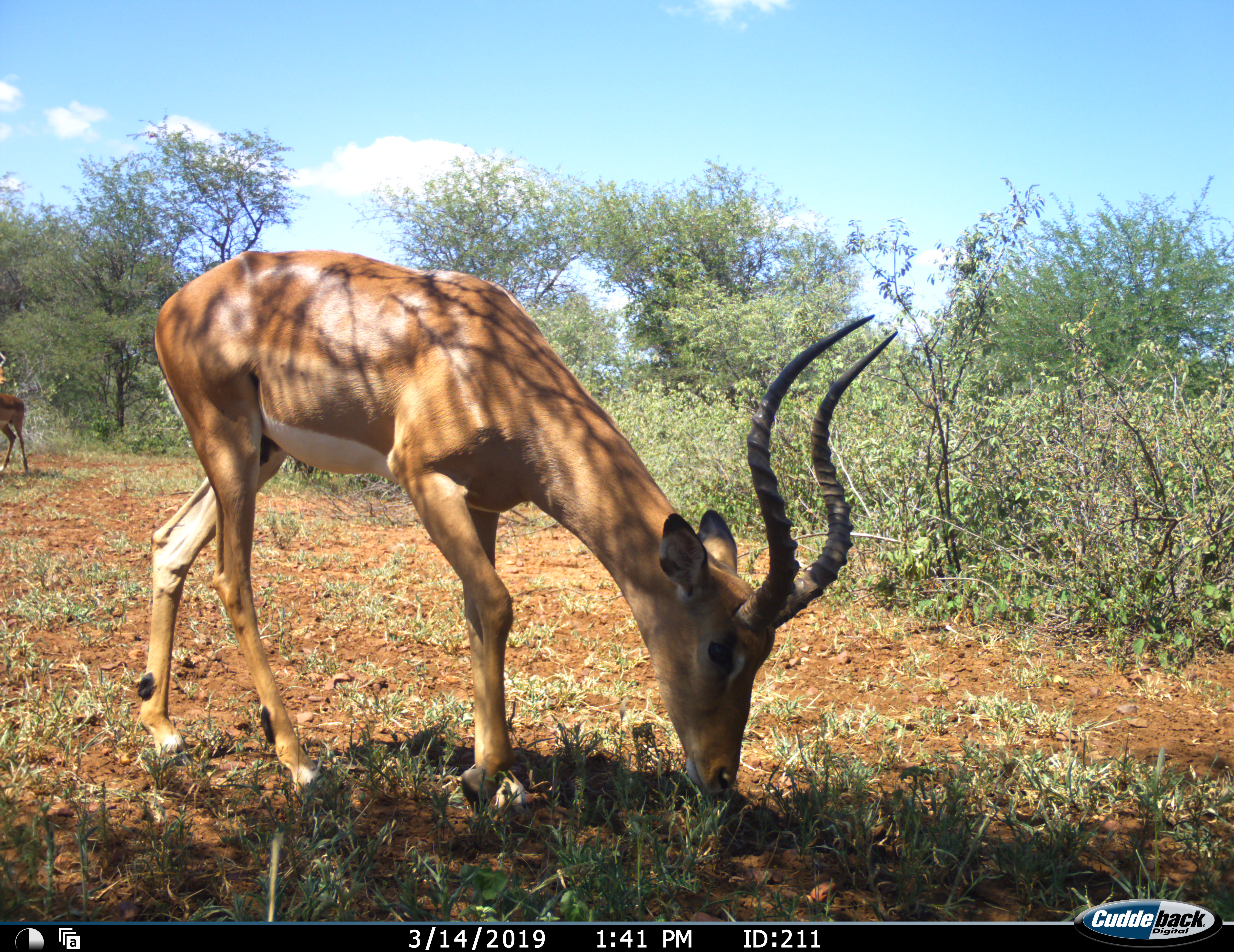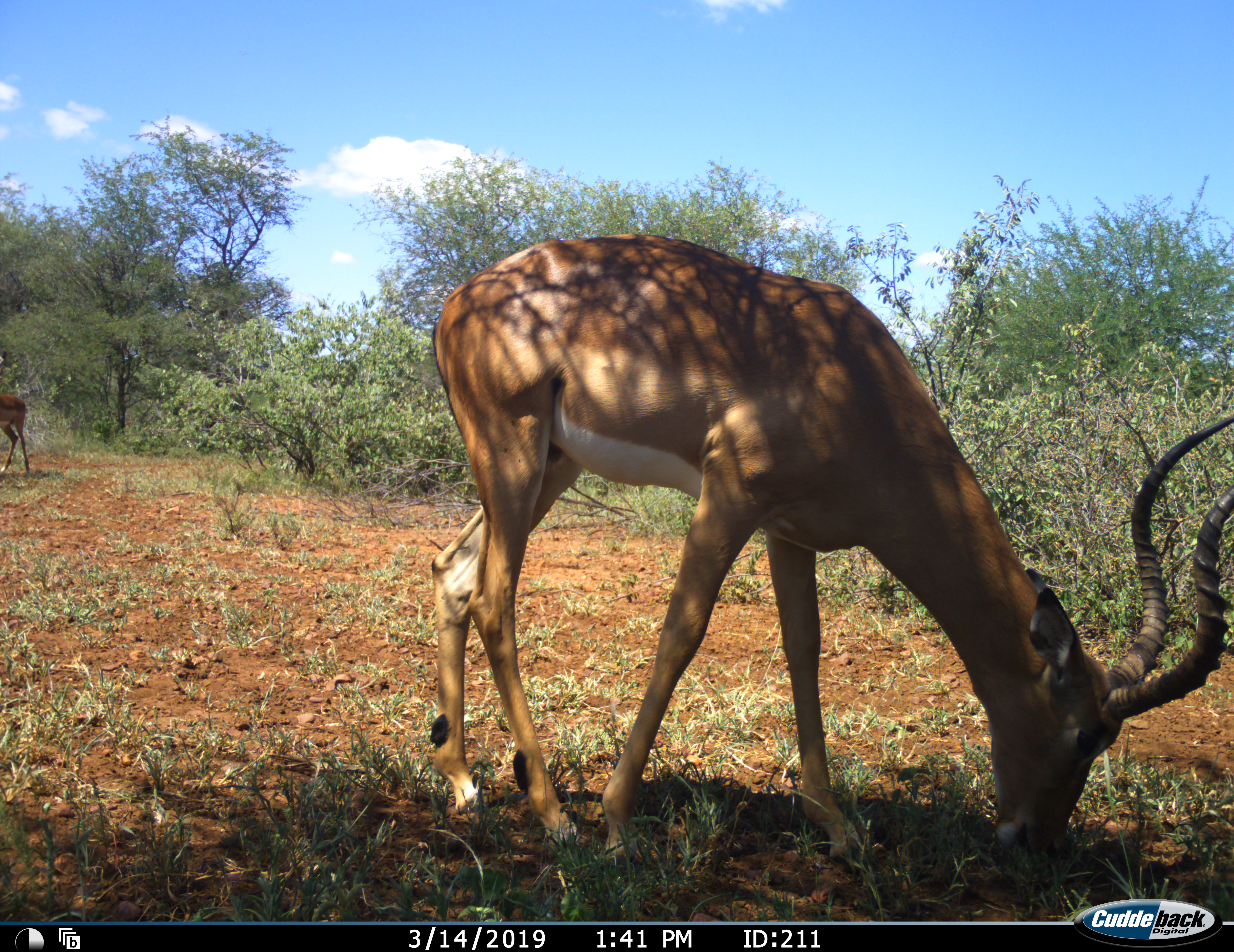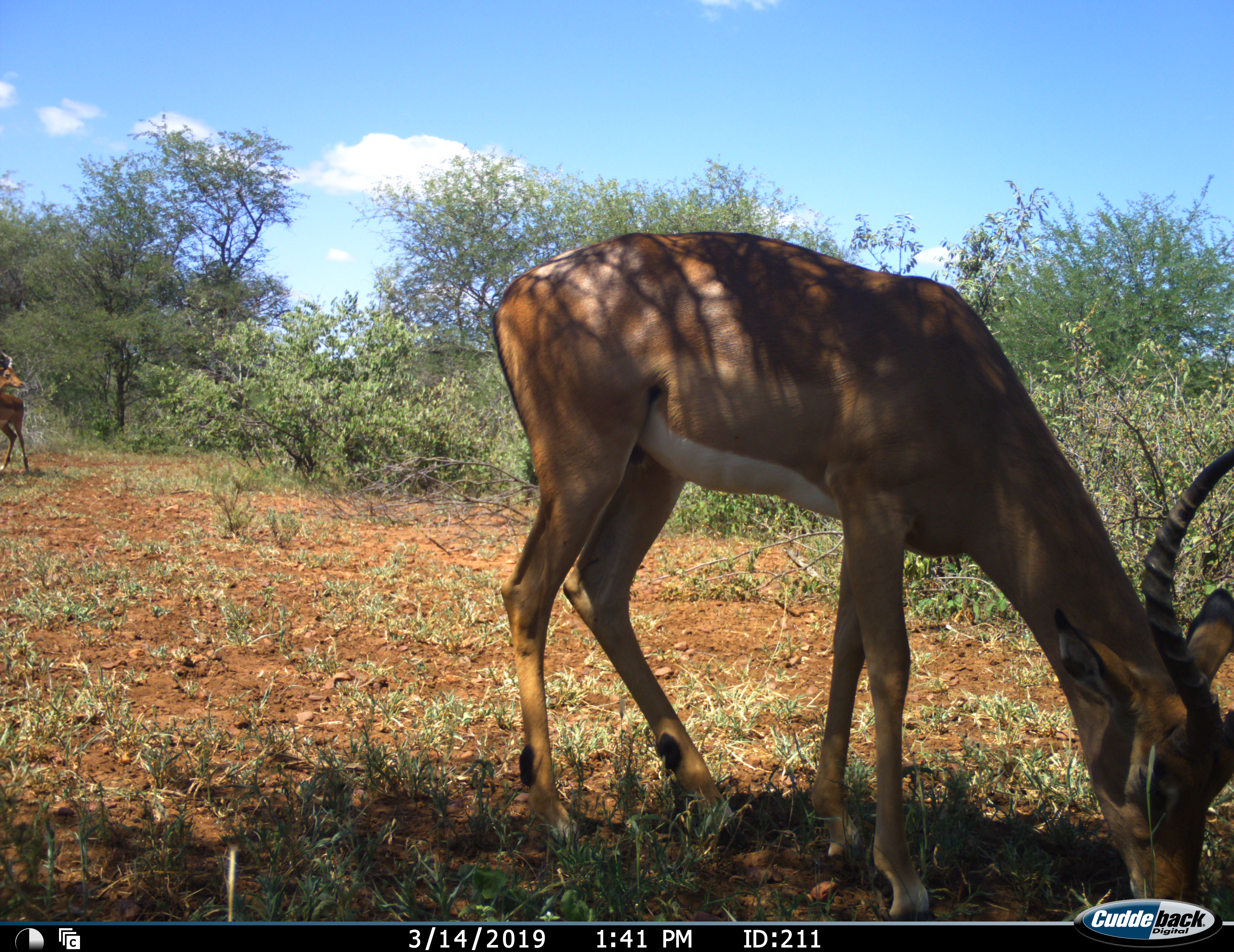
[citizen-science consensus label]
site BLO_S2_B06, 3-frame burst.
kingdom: Animalia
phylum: Chordata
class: Mammalia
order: Artiodactyla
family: Bovidae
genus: Aepyceros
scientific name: Aepyceros melampus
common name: impala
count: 2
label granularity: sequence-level